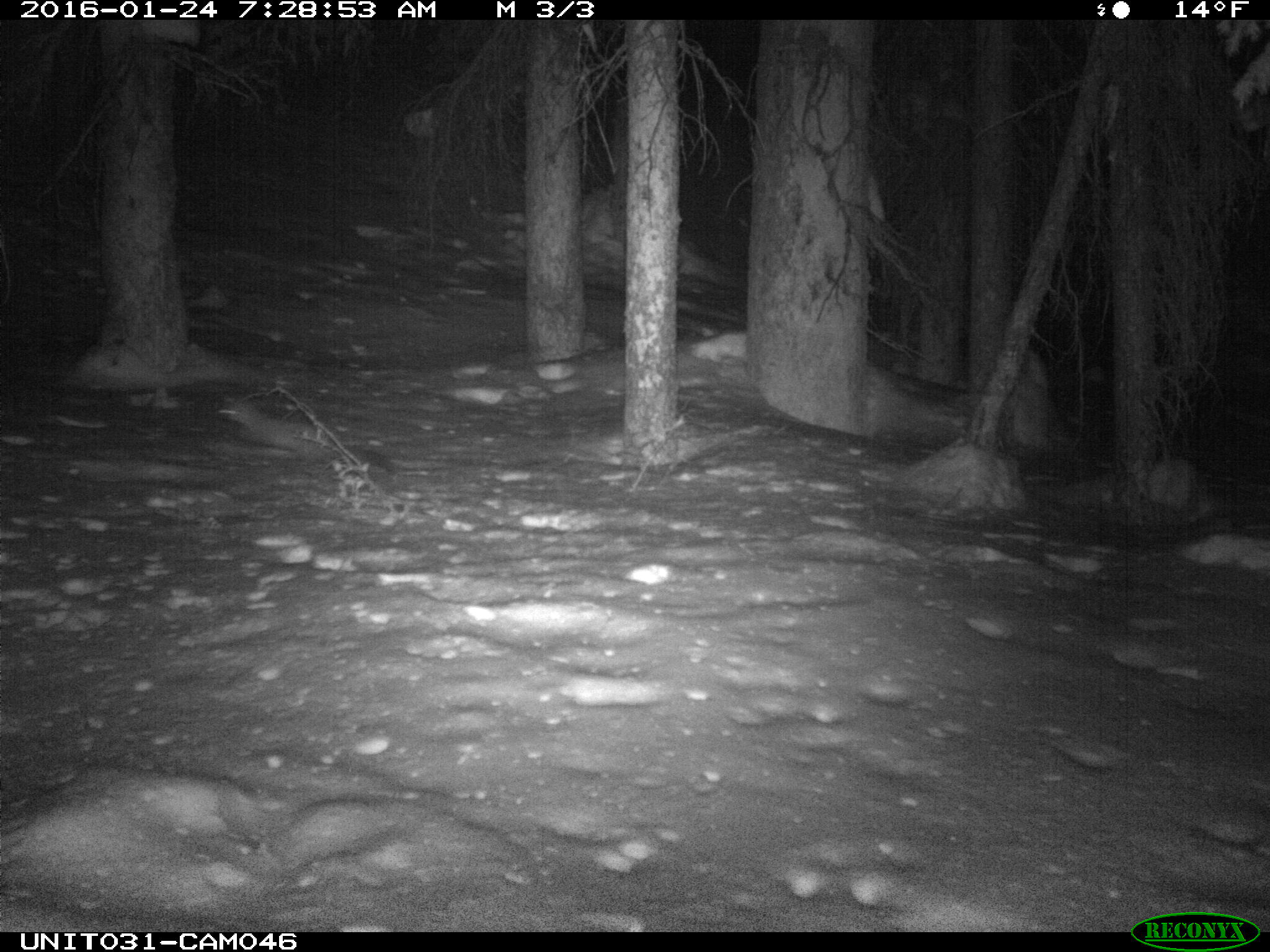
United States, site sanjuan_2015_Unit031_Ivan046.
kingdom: Animalia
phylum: Chordata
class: Mammalia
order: Carnivora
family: Mustelidae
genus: Martes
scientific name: Martes americana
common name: american marten